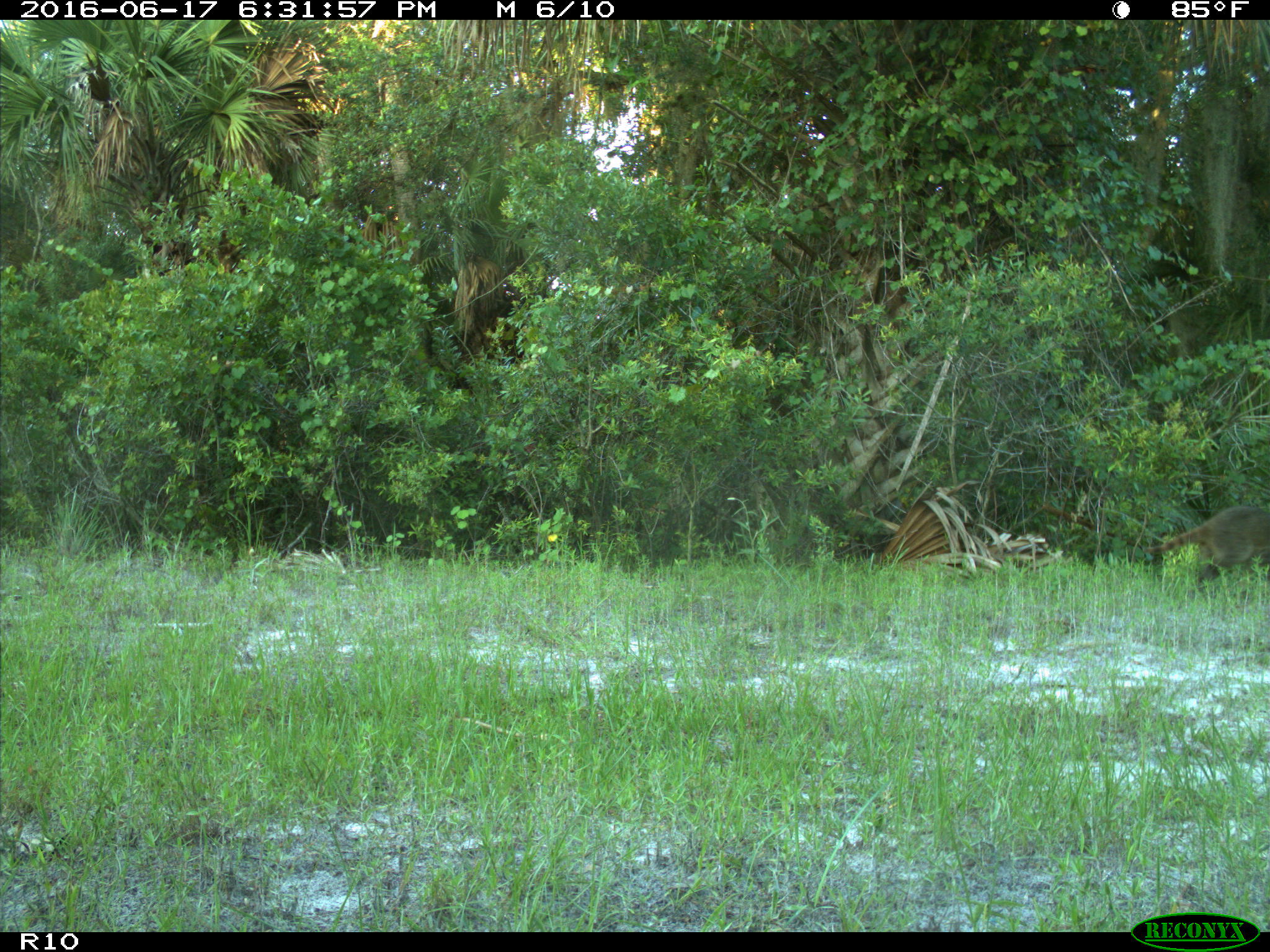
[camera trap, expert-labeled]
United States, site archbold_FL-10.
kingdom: Animalia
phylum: Chordata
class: Mammalia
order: Carnivora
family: Procyonidae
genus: Procyon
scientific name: Procyon lotor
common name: common raccoon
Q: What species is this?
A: Procyon lotor (common raccoon).